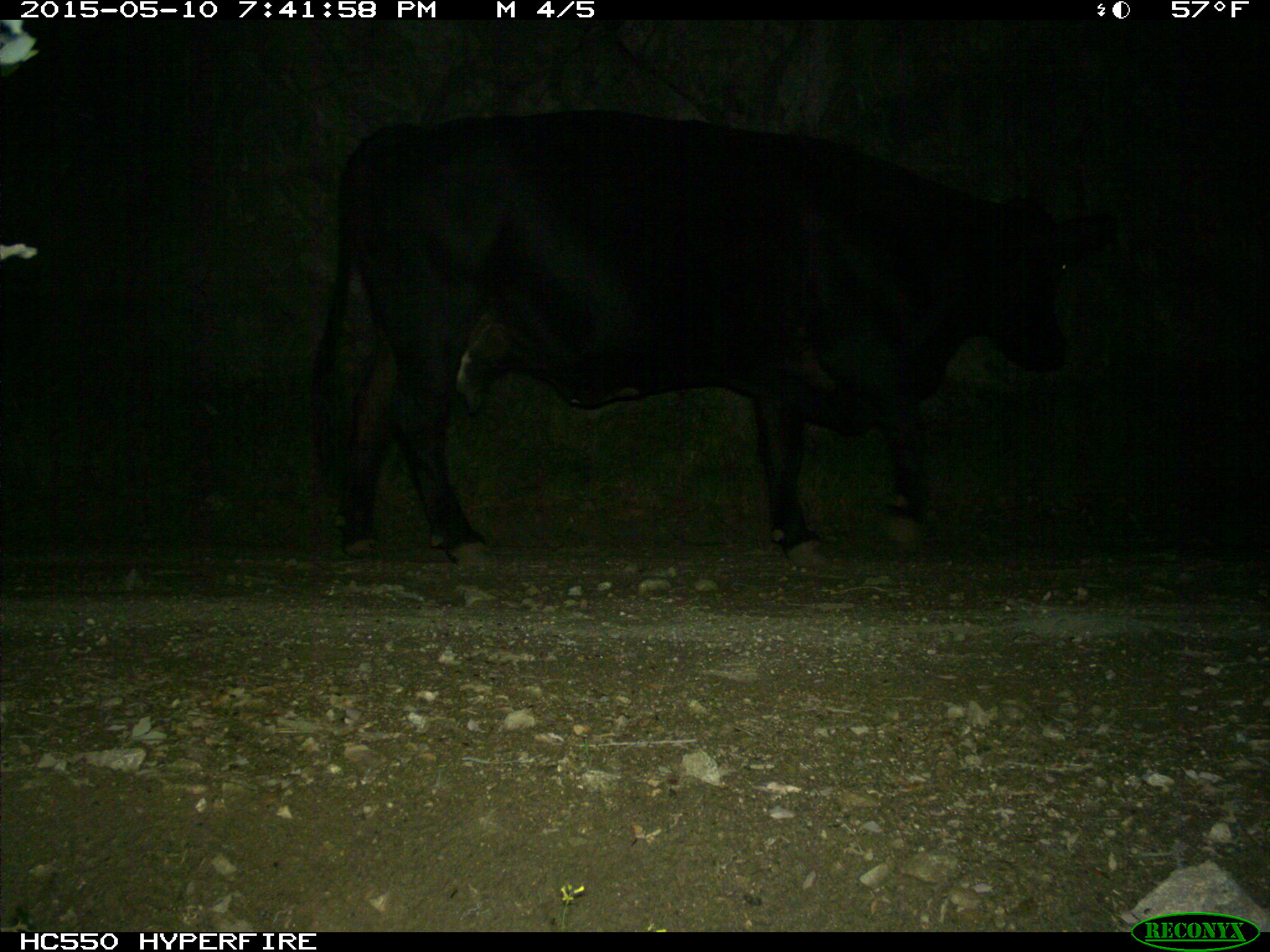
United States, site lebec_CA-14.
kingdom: Animalia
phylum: Chordata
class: Mammalia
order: Artiodactyla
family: Bovidae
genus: Bos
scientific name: Bos taurus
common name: domestic cow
Bos taurus (domestic cow).